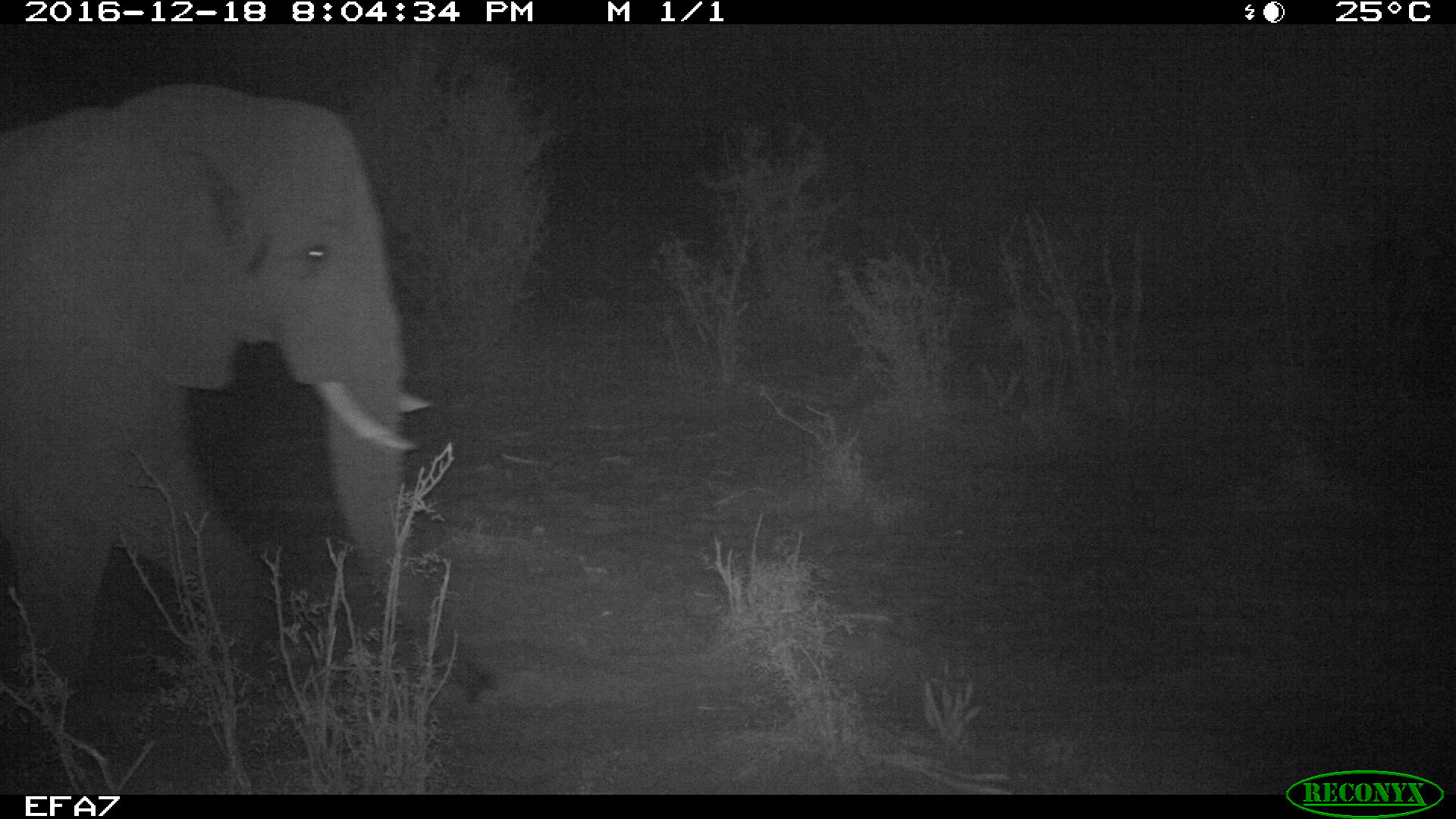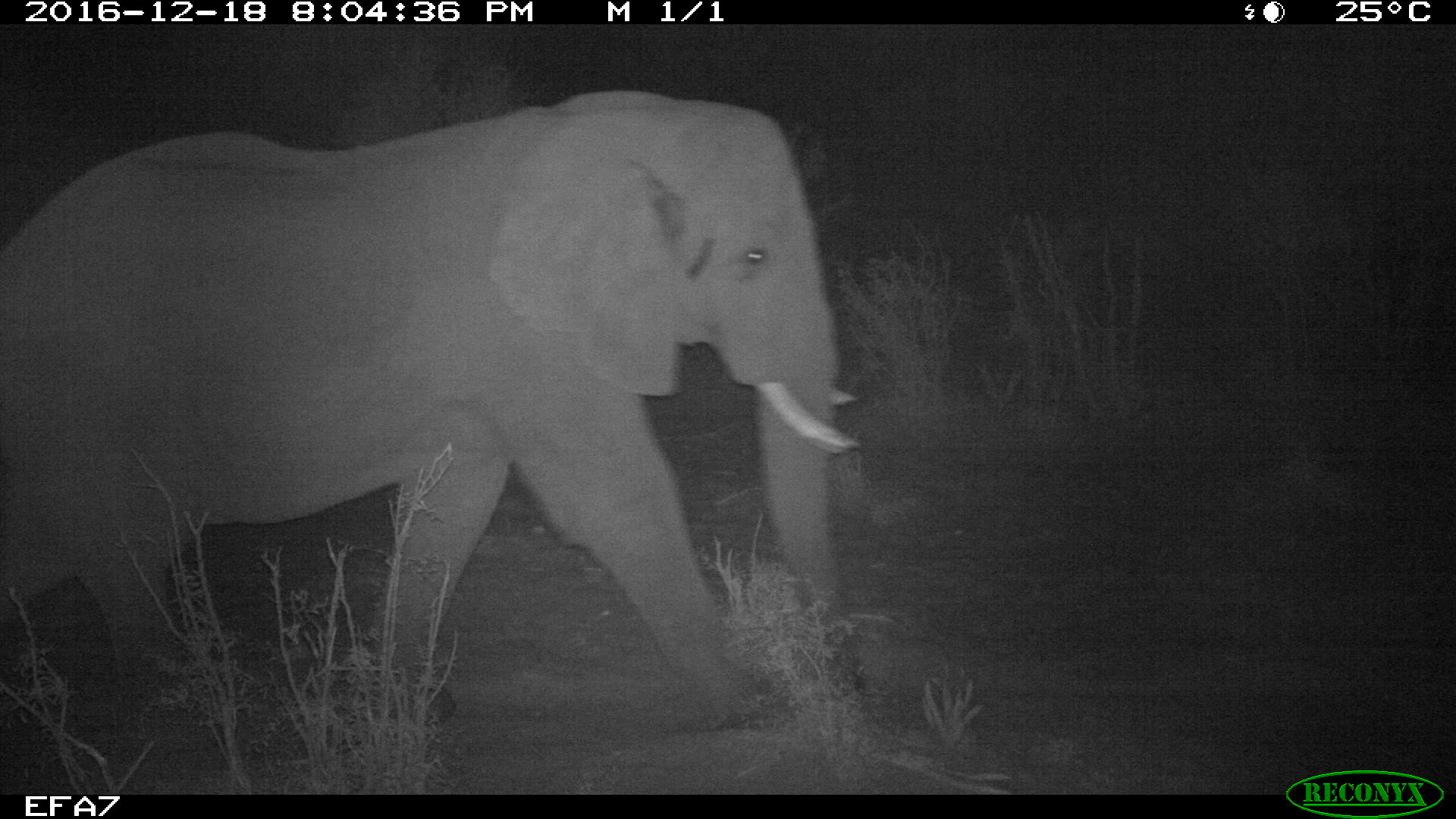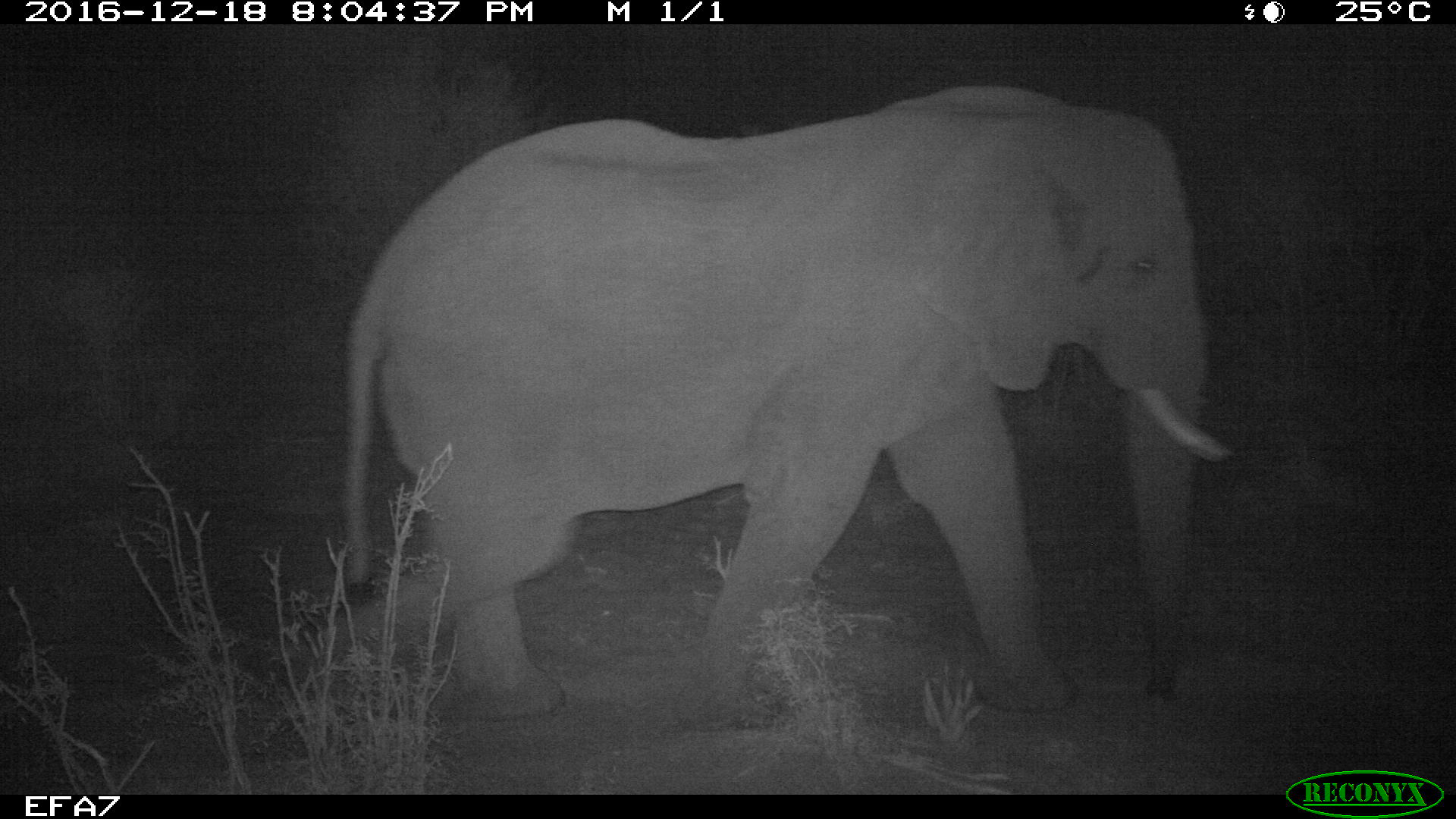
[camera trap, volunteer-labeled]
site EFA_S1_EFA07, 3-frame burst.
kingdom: Animalia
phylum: Chordata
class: Mammalia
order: Proboscidea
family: Elephantidae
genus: Loxodonta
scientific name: Loxodonta africana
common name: african bush elephant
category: elephant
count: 1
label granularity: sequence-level